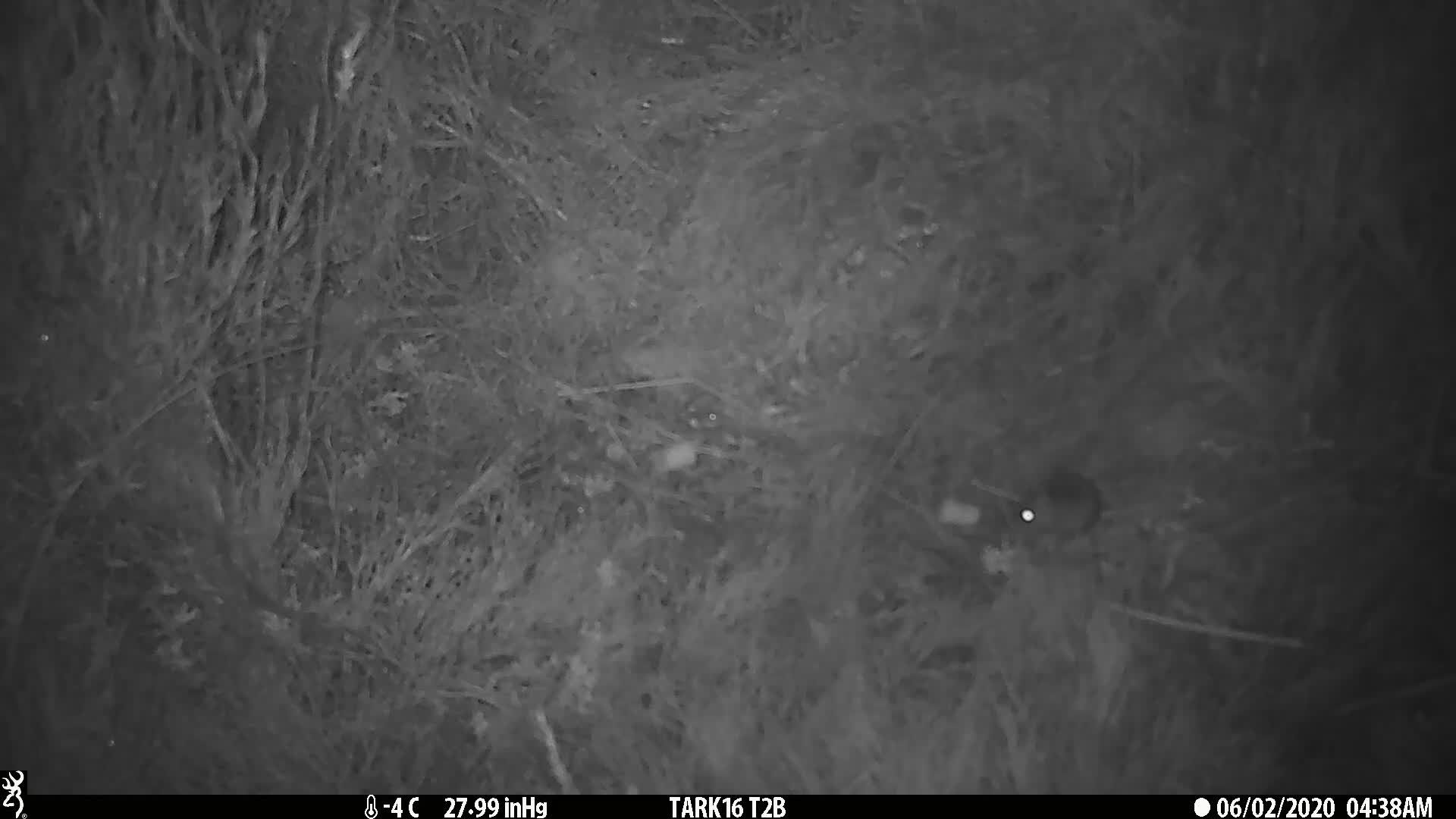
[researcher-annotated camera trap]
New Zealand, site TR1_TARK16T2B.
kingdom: Animalia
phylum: Chordata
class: Mammalia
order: Rodentia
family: Muridae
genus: Mus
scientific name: Mus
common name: mouse